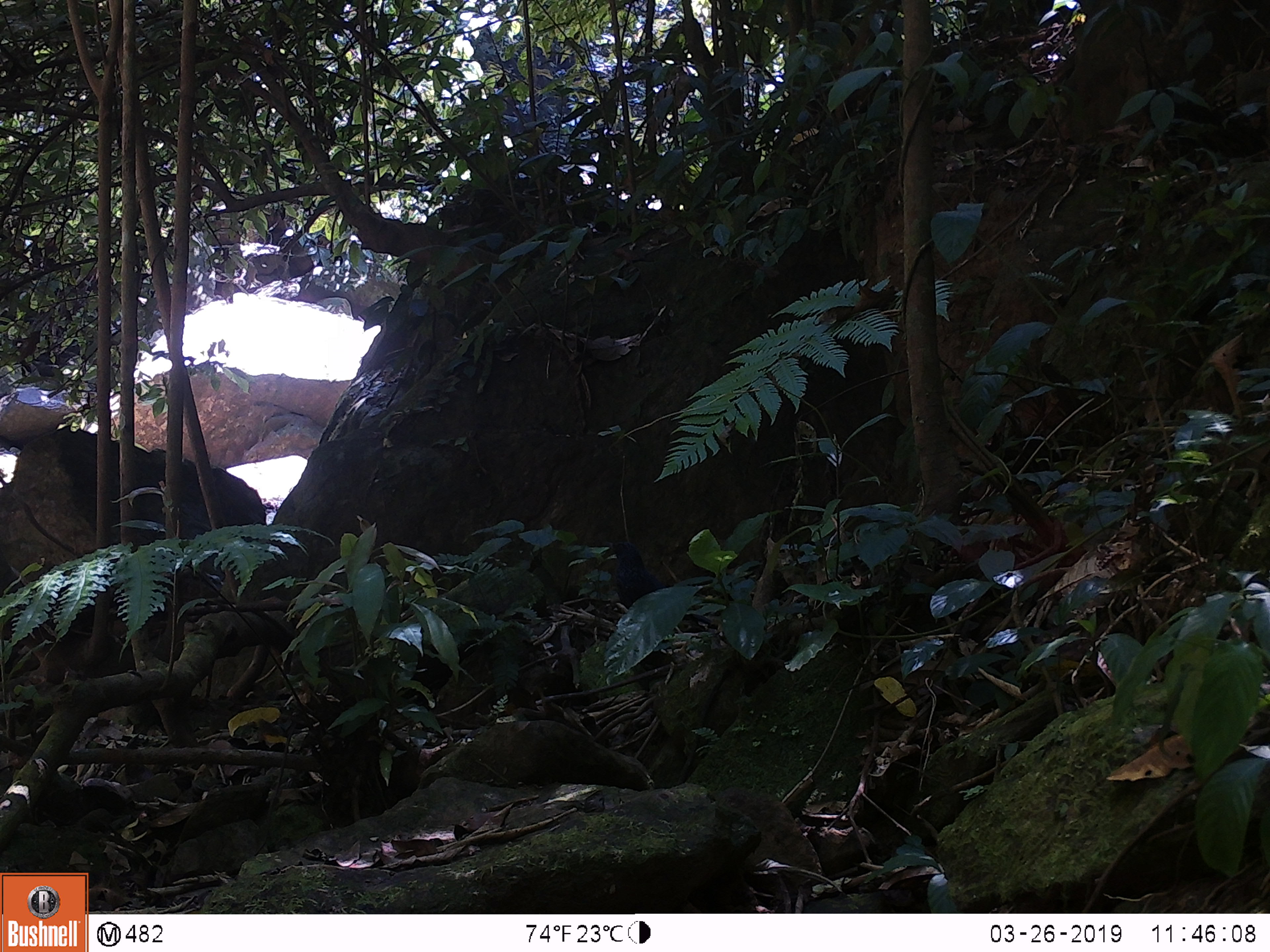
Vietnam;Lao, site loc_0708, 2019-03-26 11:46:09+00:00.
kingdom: Animalia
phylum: Chordata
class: Aves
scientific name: Aves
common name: bird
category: unidentified bird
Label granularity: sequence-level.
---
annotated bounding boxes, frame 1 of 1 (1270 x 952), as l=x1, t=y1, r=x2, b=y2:
unidentified bird: l=605, t=541, r=712, b=625